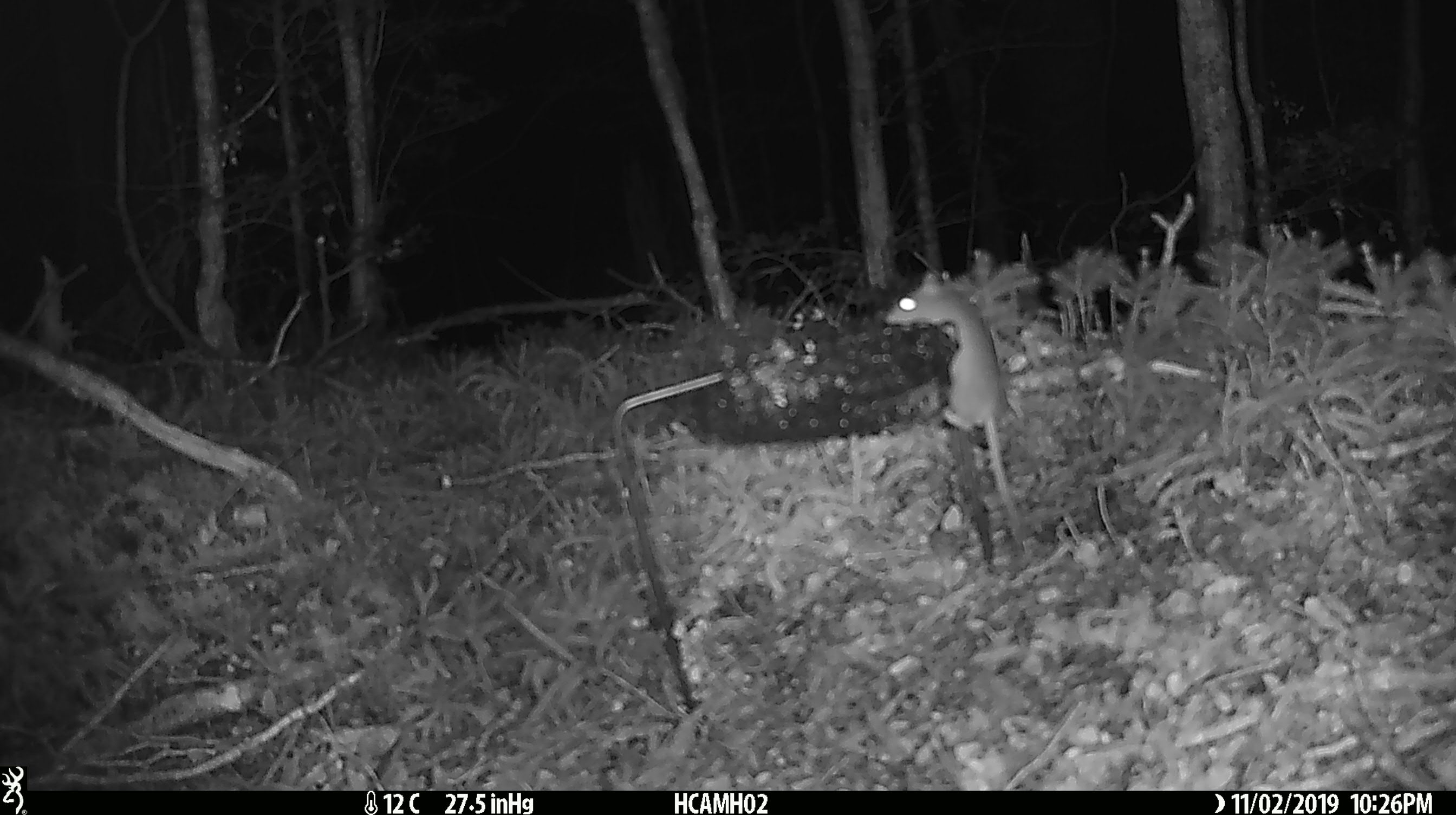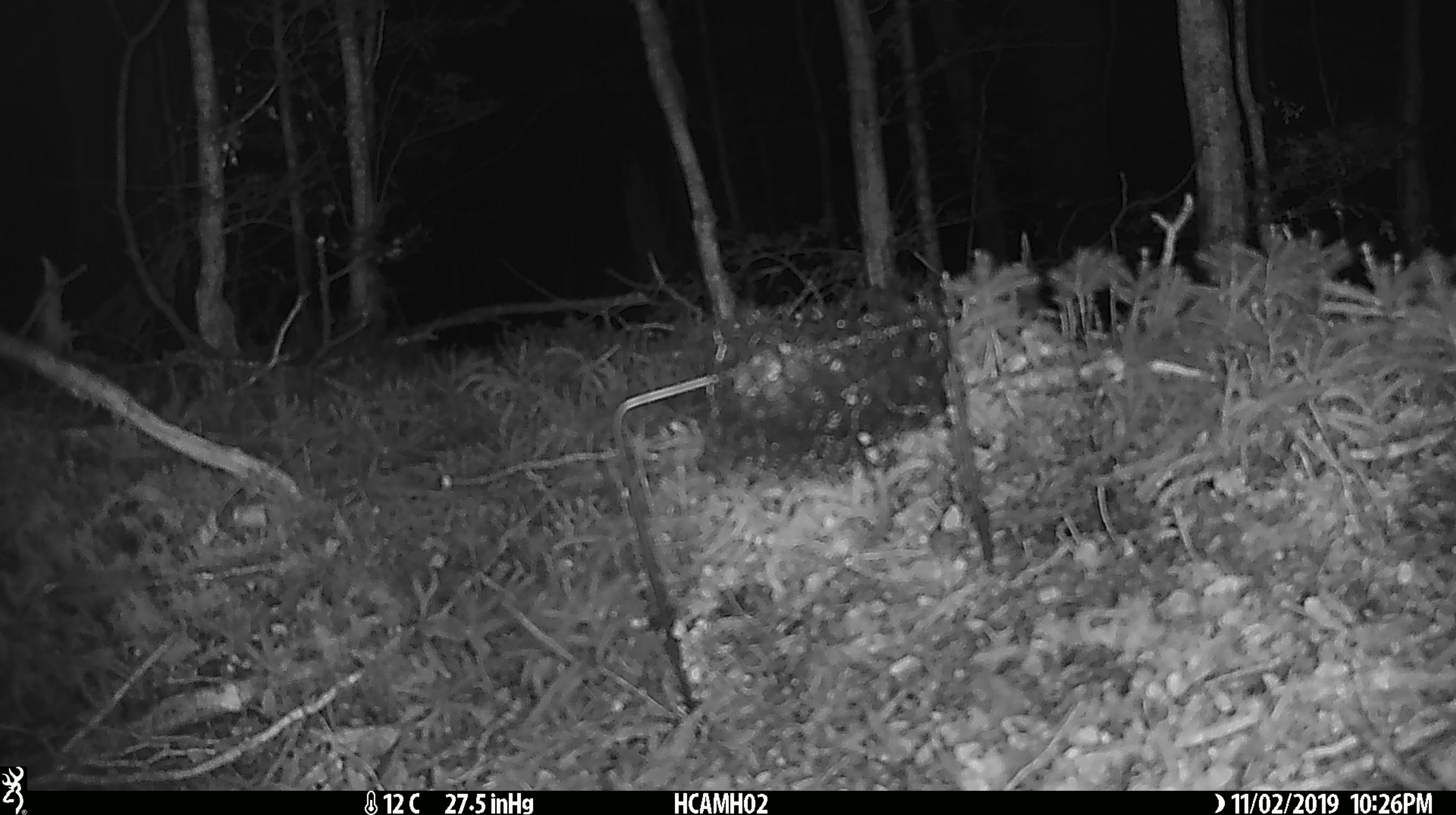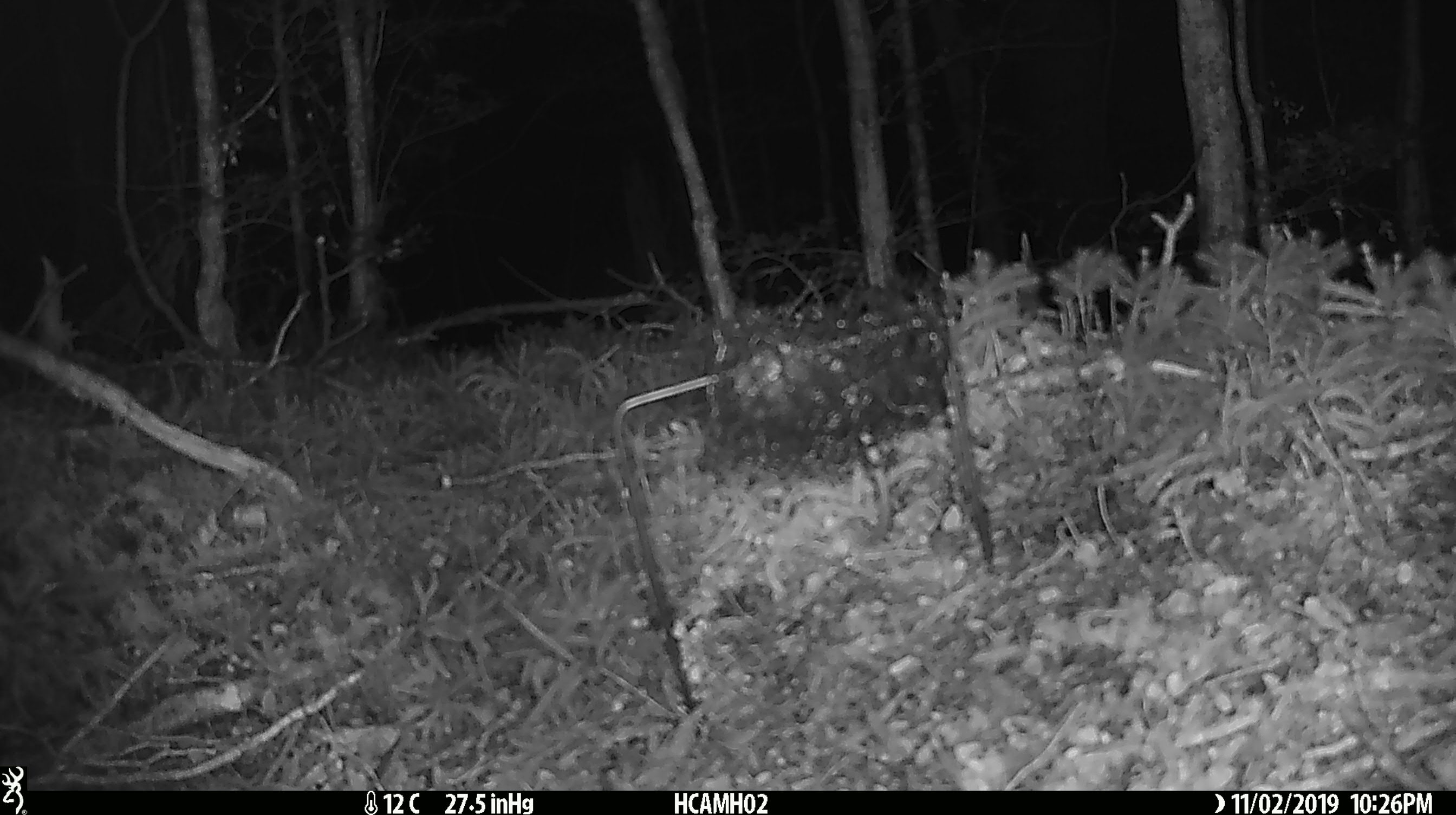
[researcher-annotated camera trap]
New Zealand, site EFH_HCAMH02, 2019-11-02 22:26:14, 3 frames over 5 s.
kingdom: Animalia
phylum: Chordata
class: Mammalia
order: Rodentia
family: Muridae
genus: Mus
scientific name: Mus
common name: mouse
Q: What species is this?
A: Mouse (Mus).